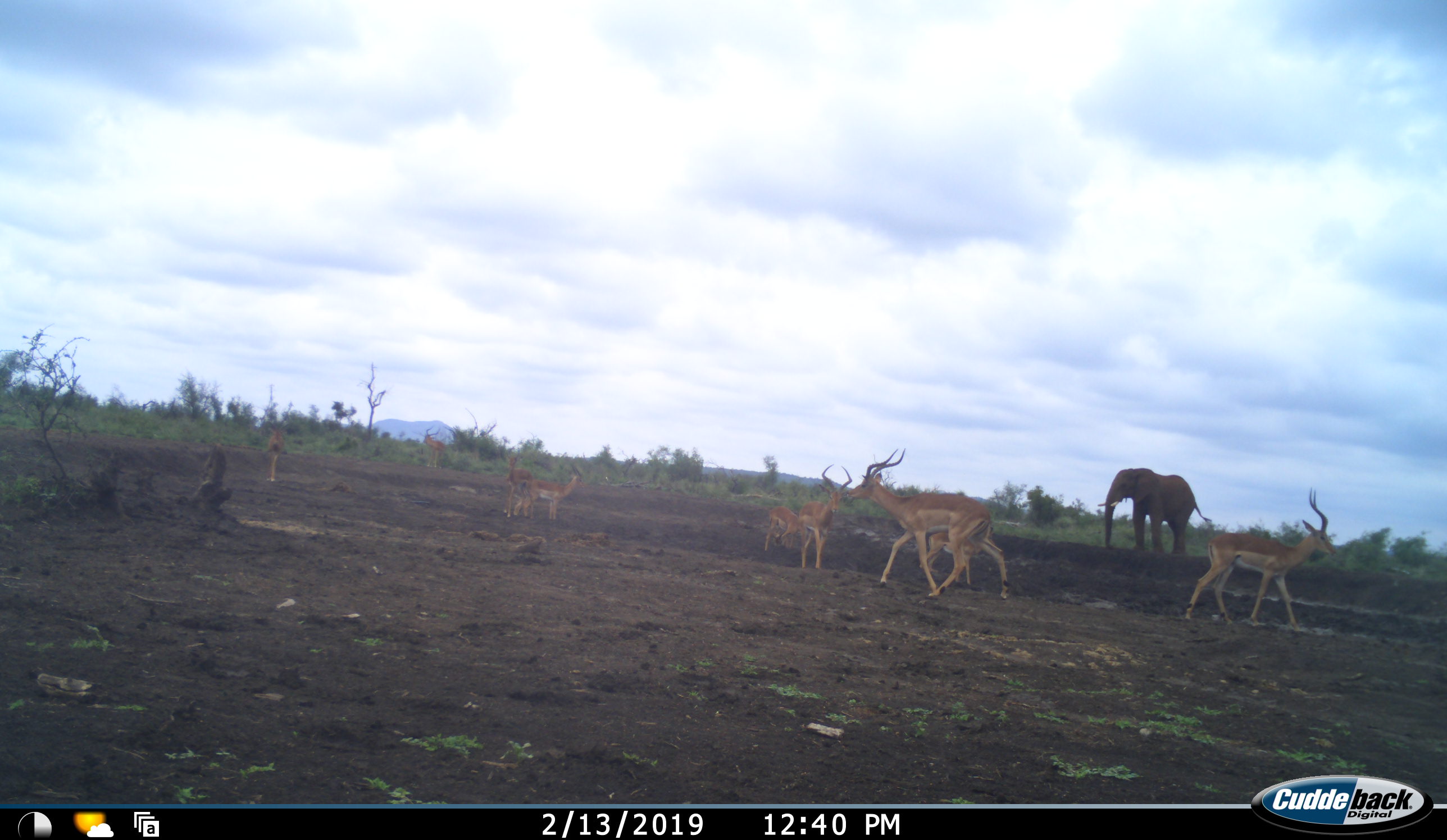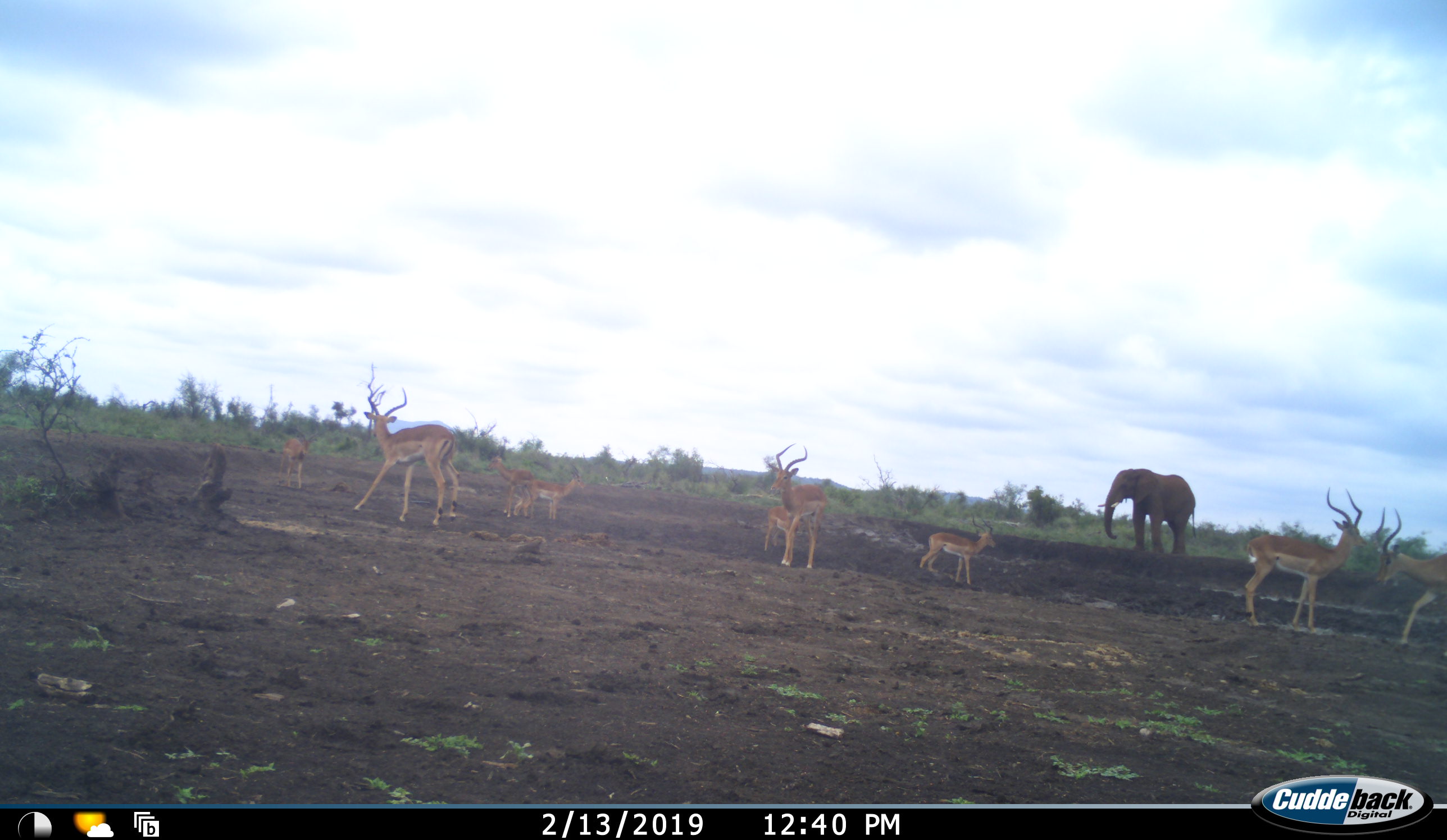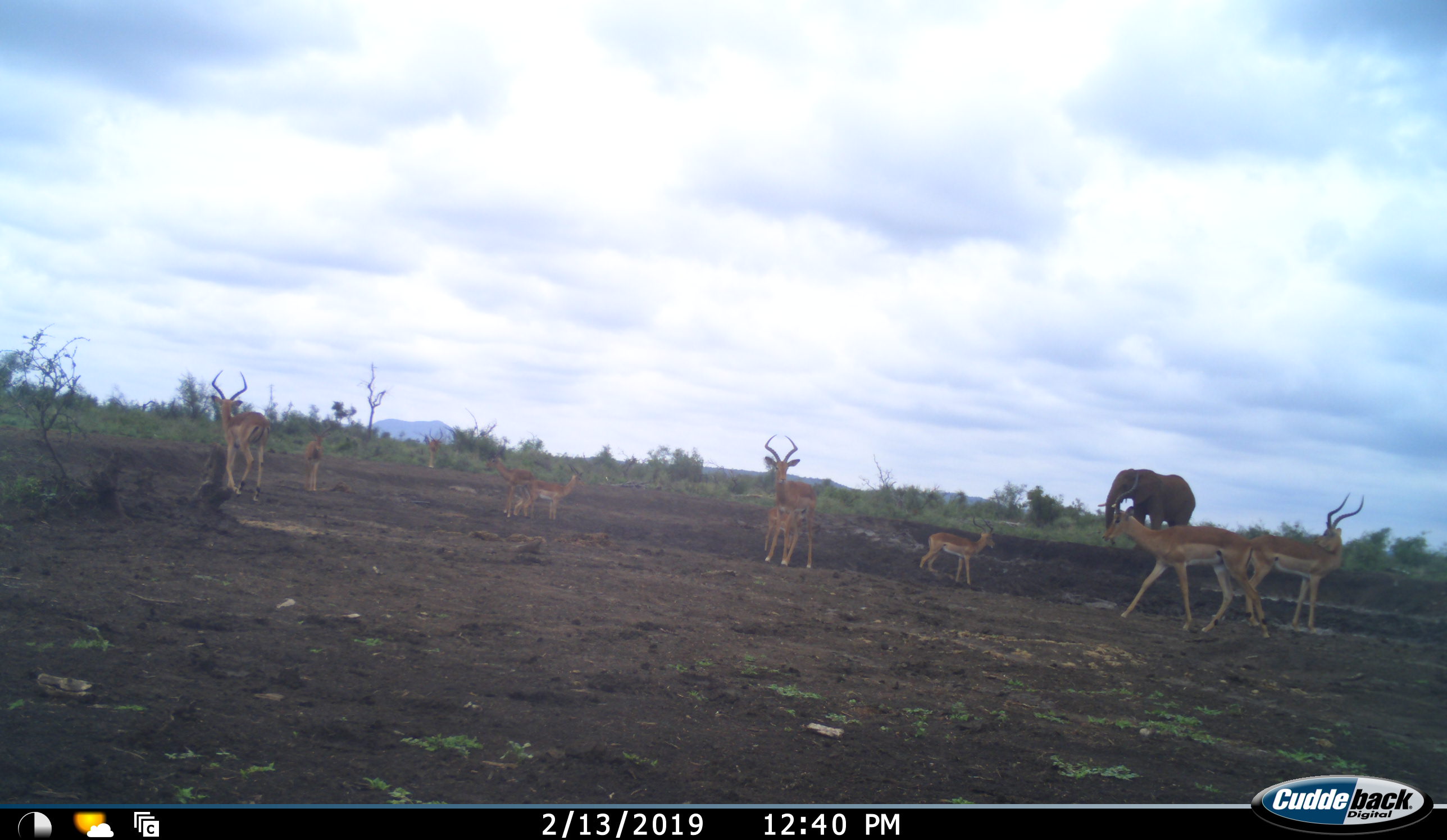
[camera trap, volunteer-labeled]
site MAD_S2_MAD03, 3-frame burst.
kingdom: Animalia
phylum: Chordata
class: Mammalia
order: Proboscidea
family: Elephantidae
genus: Loxodonta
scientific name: Loxodonta africana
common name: african bush elephant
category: elephant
Elephant (african bush elephant) (Loxodonta africana), count 1. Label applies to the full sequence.